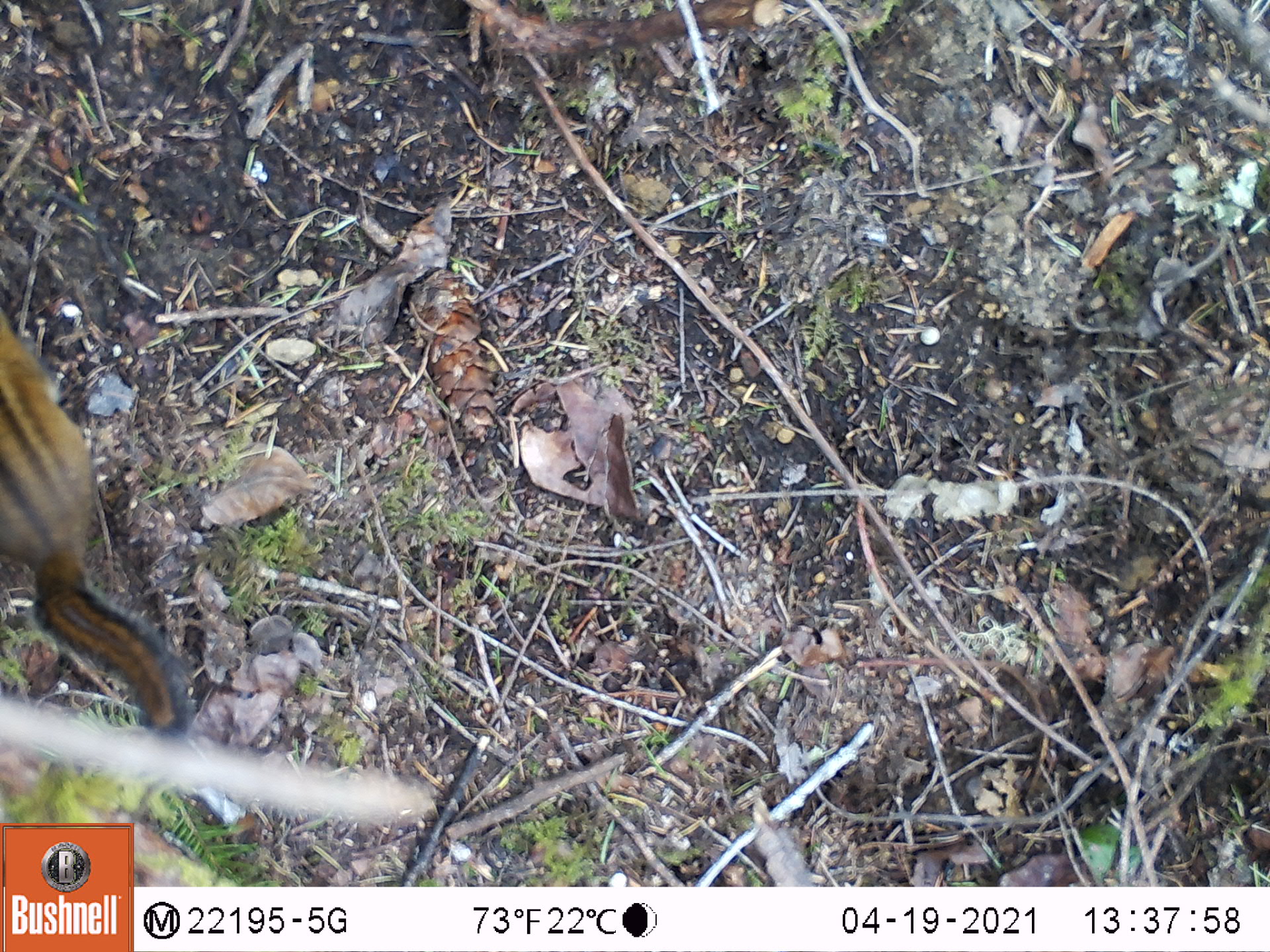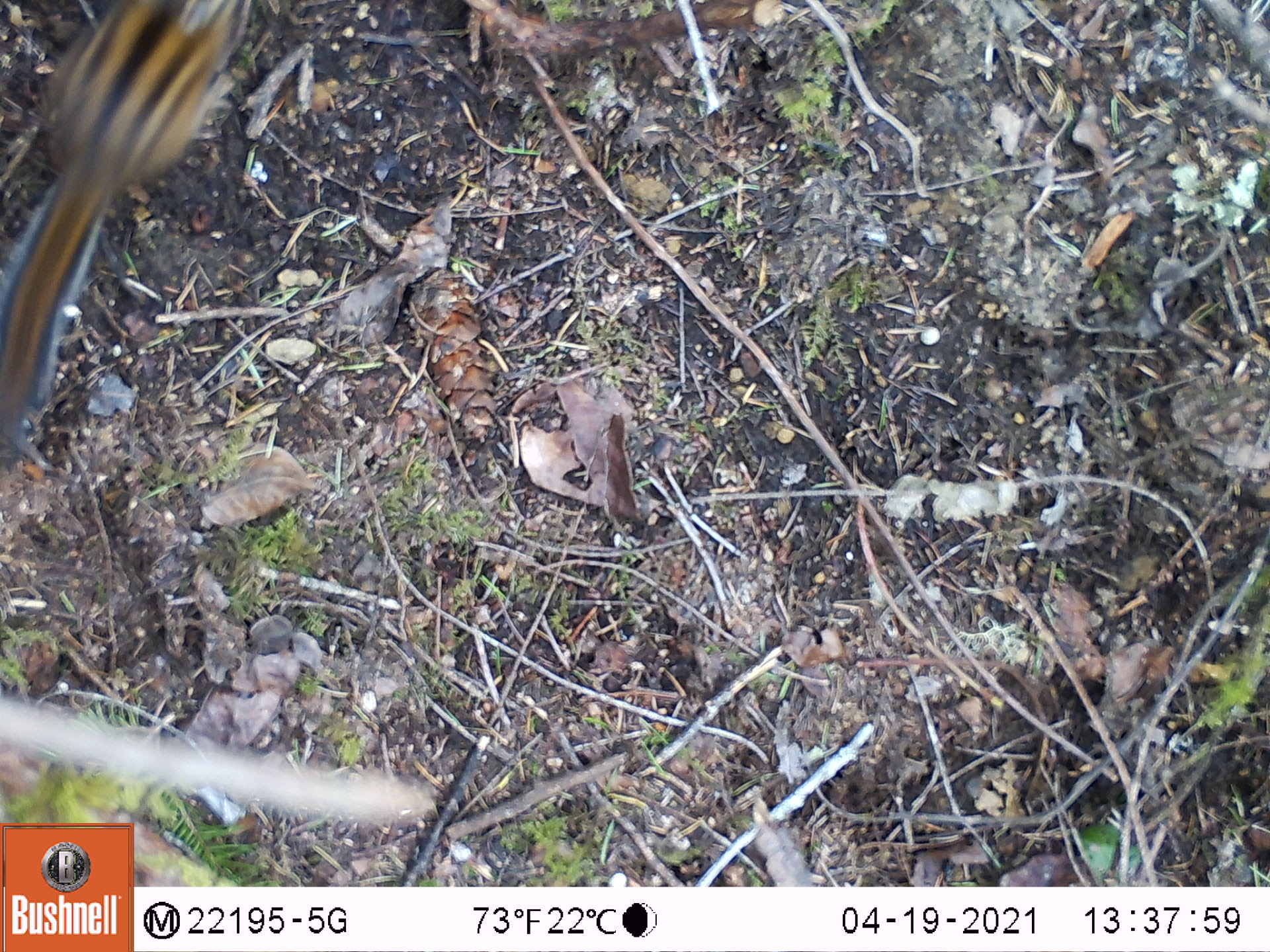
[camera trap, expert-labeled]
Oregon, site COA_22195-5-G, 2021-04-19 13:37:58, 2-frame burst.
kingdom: Animalia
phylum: Chordata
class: Mammalia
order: Rodentia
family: Sciuridae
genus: Neotamias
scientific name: Neotamias townsendii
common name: townsend's chipmunk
Townsend's chipmunk (Neotamias townsendii).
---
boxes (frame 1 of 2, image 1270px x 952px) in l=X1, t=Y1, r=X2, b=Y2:
townsend's chipmunk: l=0, t=286, r=213, b=743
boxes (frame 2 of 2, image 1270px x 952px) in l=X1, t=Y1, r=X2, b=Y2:
townsend's chipmunk: l=0, t=0, r=275, b=476